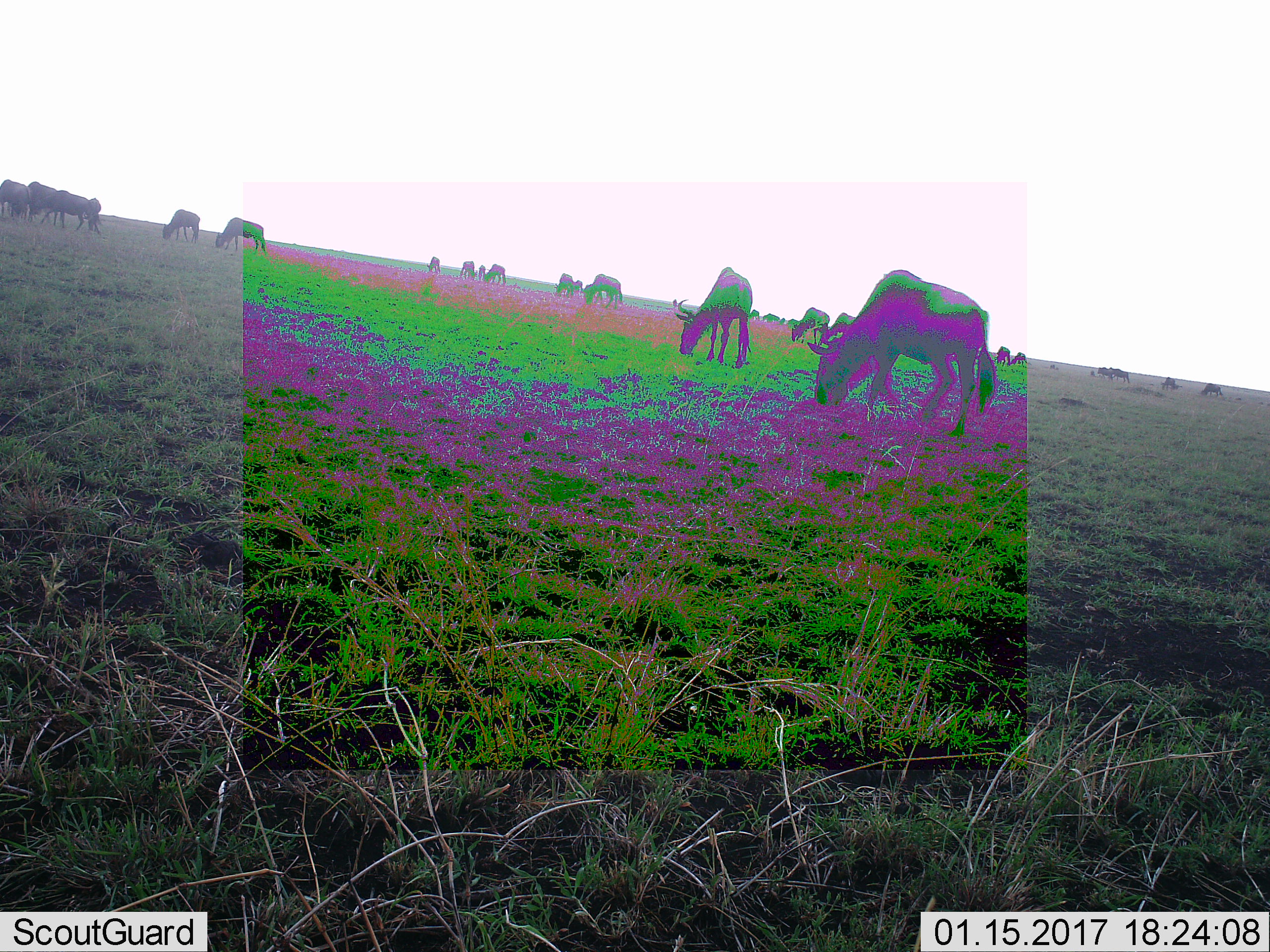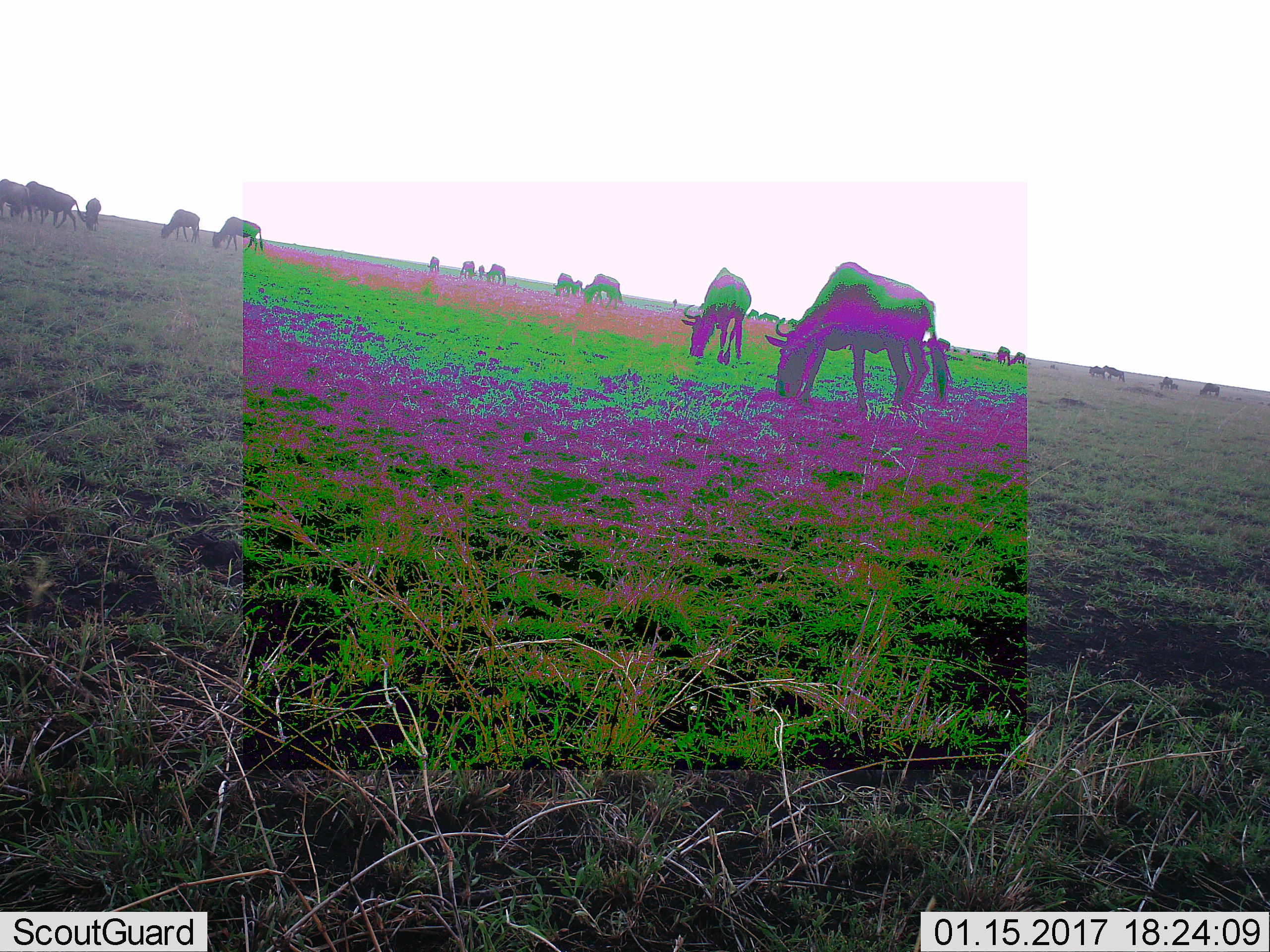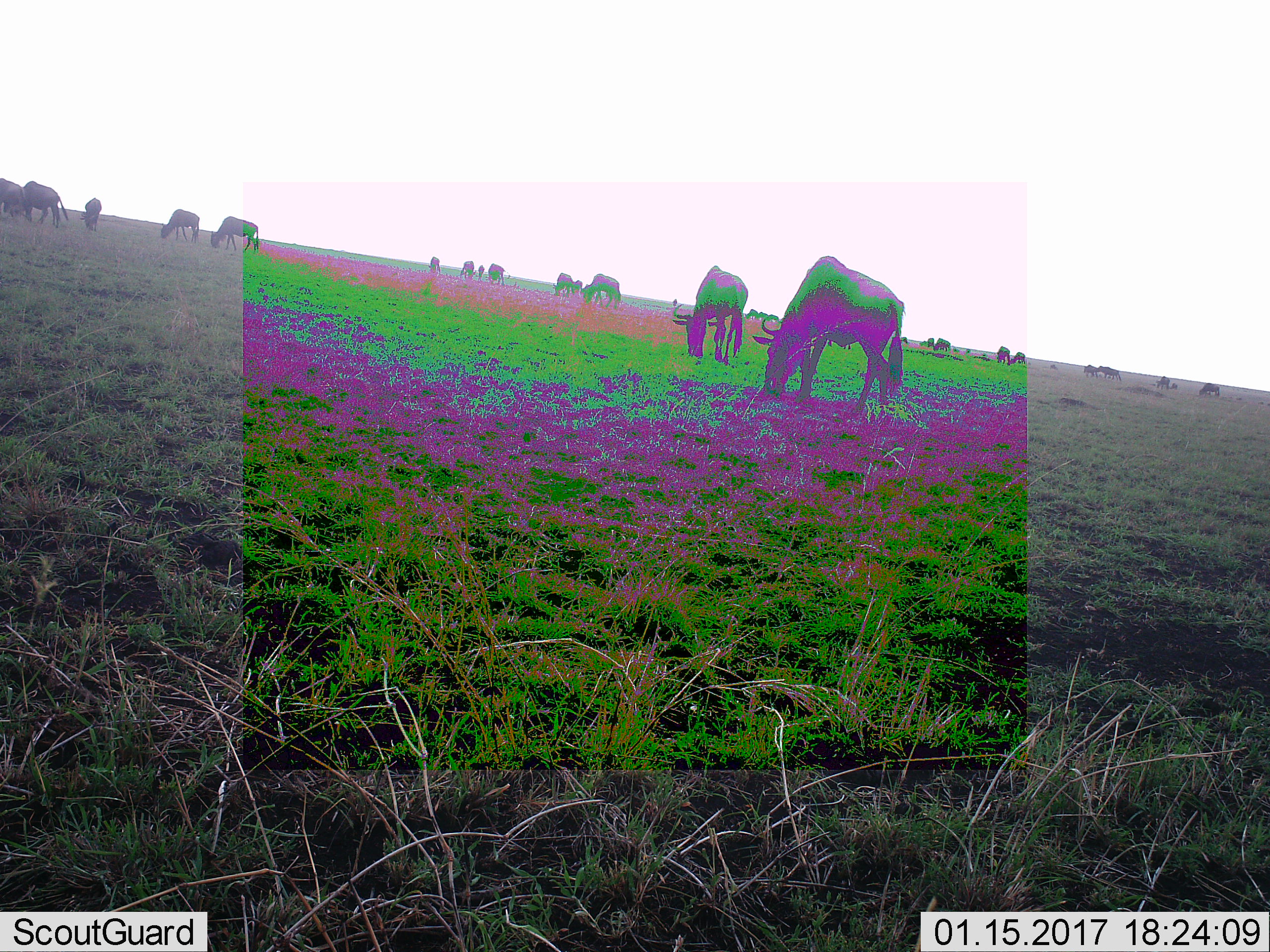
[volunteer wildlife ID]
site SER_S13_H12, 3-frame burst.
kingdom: Animalia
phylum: Chordata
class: Mammalia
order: Artiodactyla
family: Bovidae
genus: Connochaetes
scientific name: Connochaetes taurinus taurinus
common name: blue wildebeest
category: wildebeestblue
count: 11-50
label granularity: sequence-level